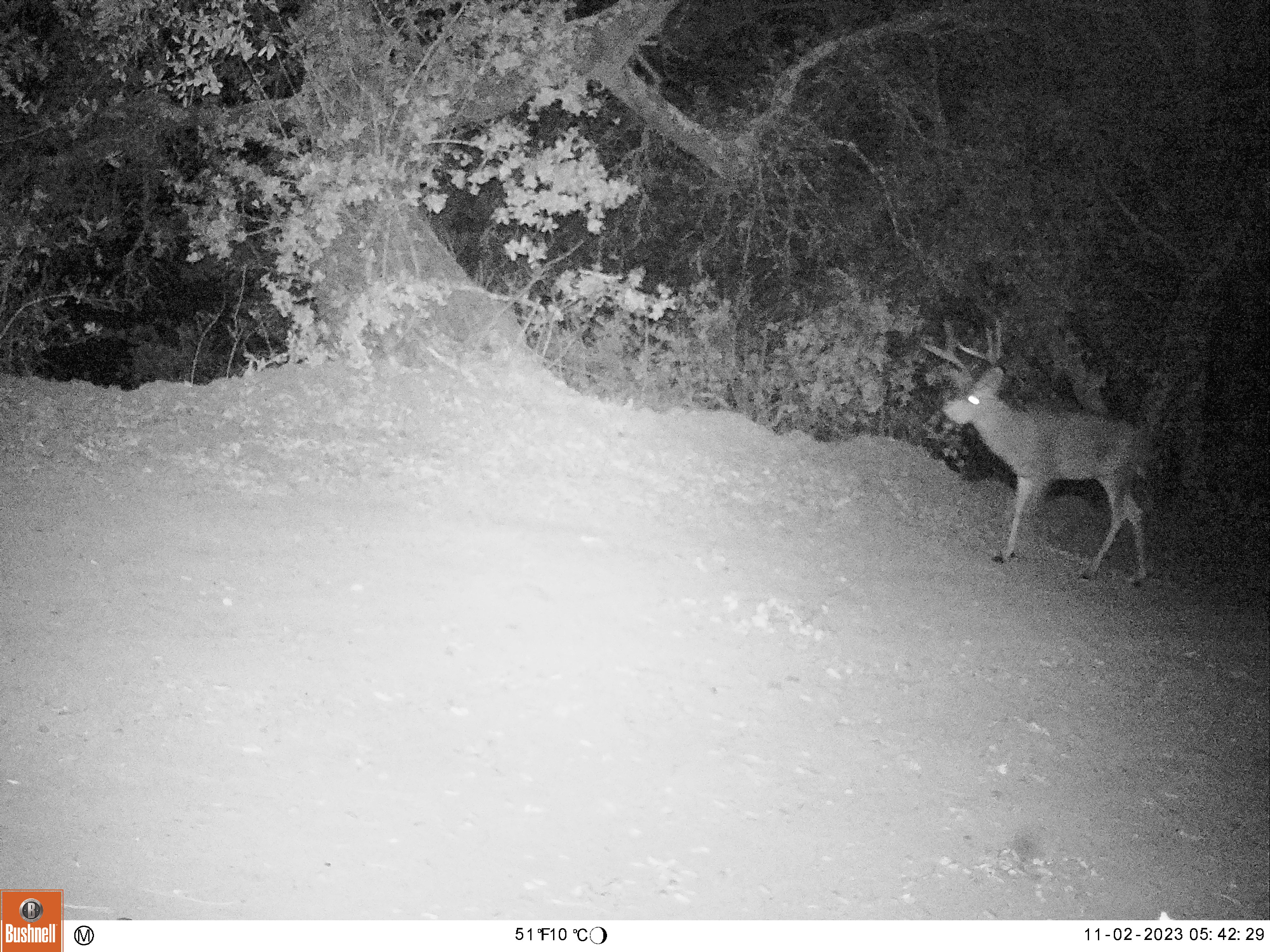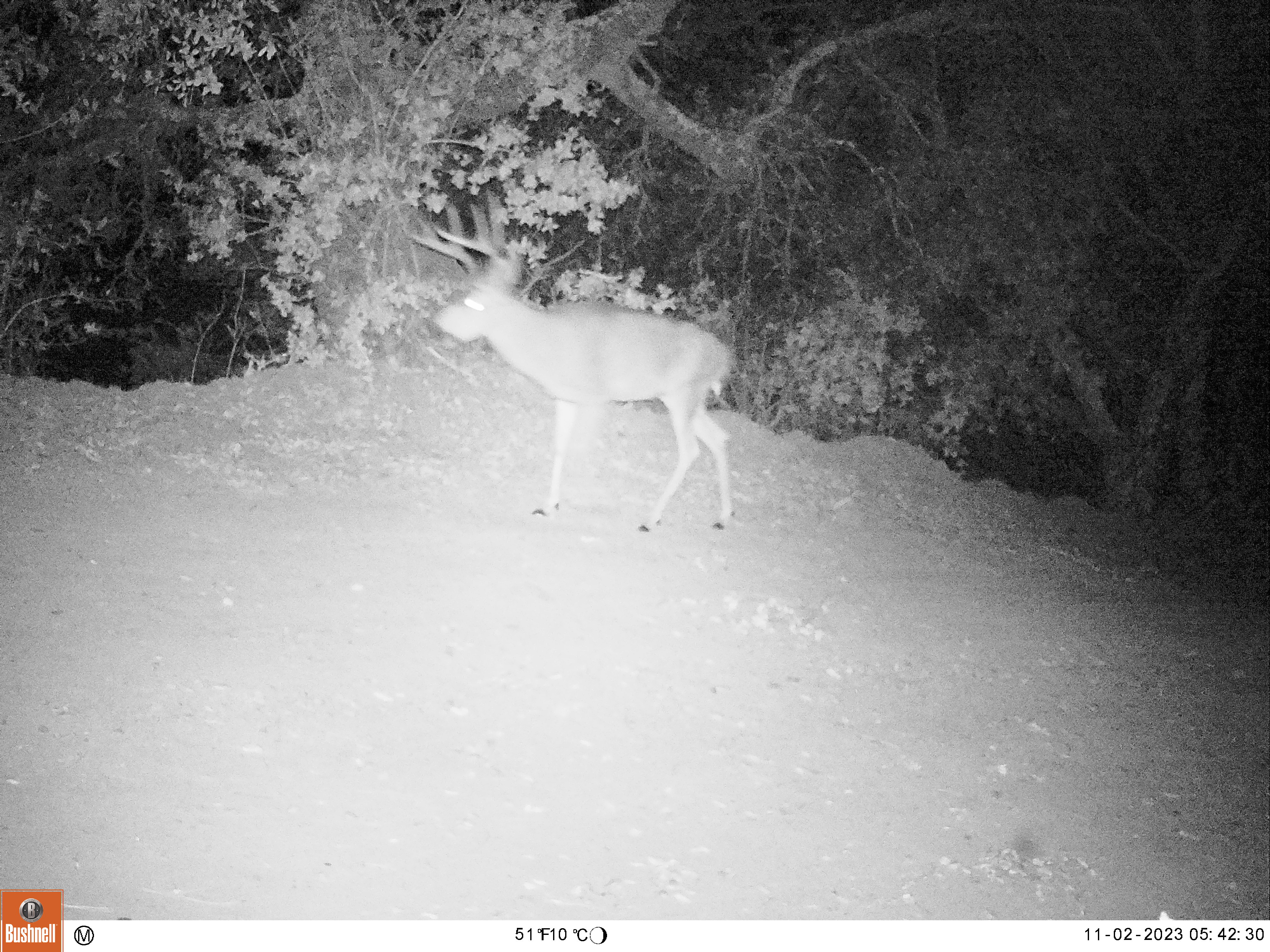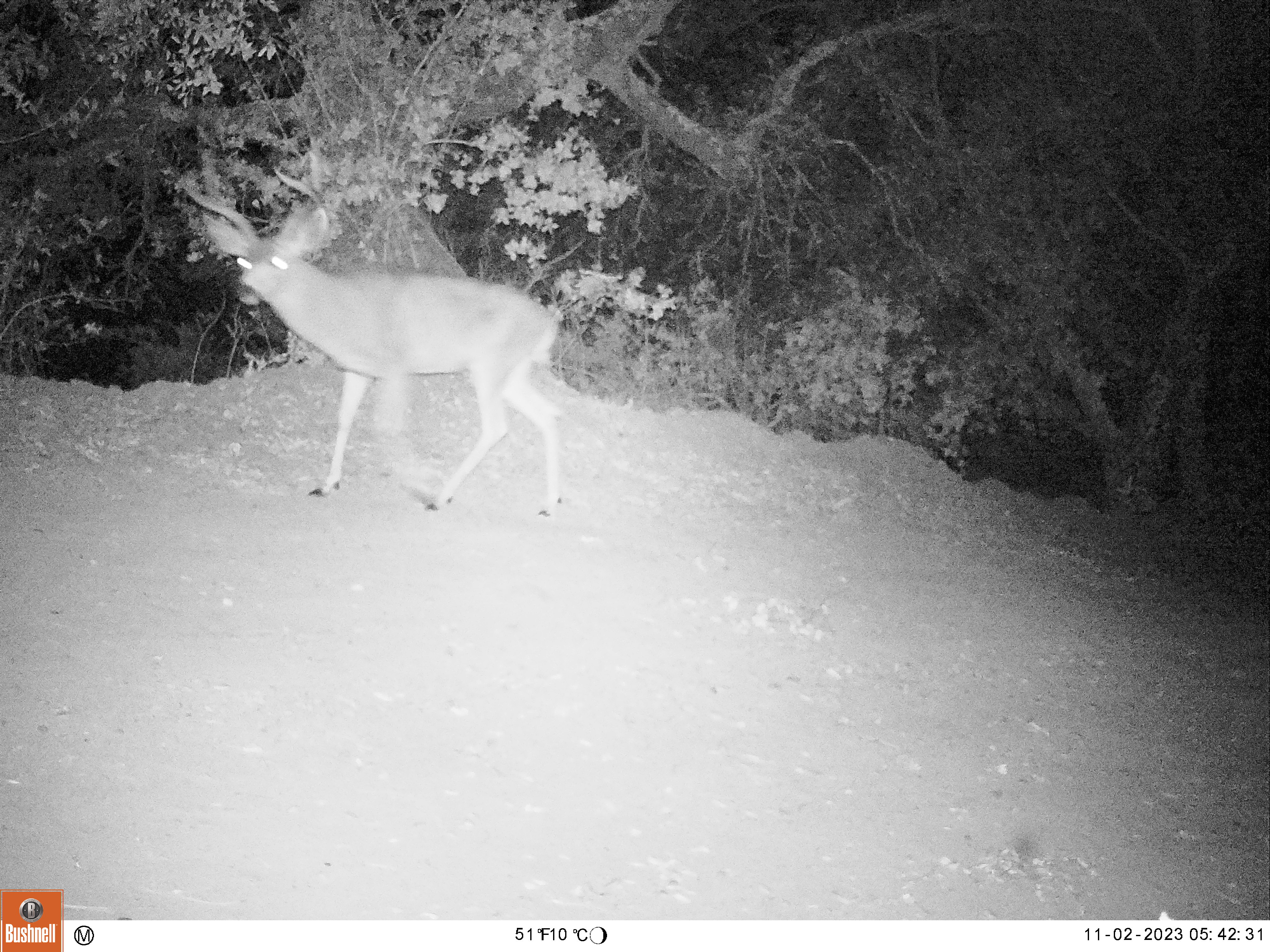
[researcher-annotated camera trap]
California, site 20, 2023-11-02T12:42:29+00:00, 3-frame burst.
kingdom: Animalia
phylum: Chordata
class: Mammalia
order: Artiodactyla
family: Cervidae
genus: Odocoileus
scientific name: Odocoileus hemionus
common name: mule deer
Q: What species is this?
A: Mule deer (Odocoileus hemionus).